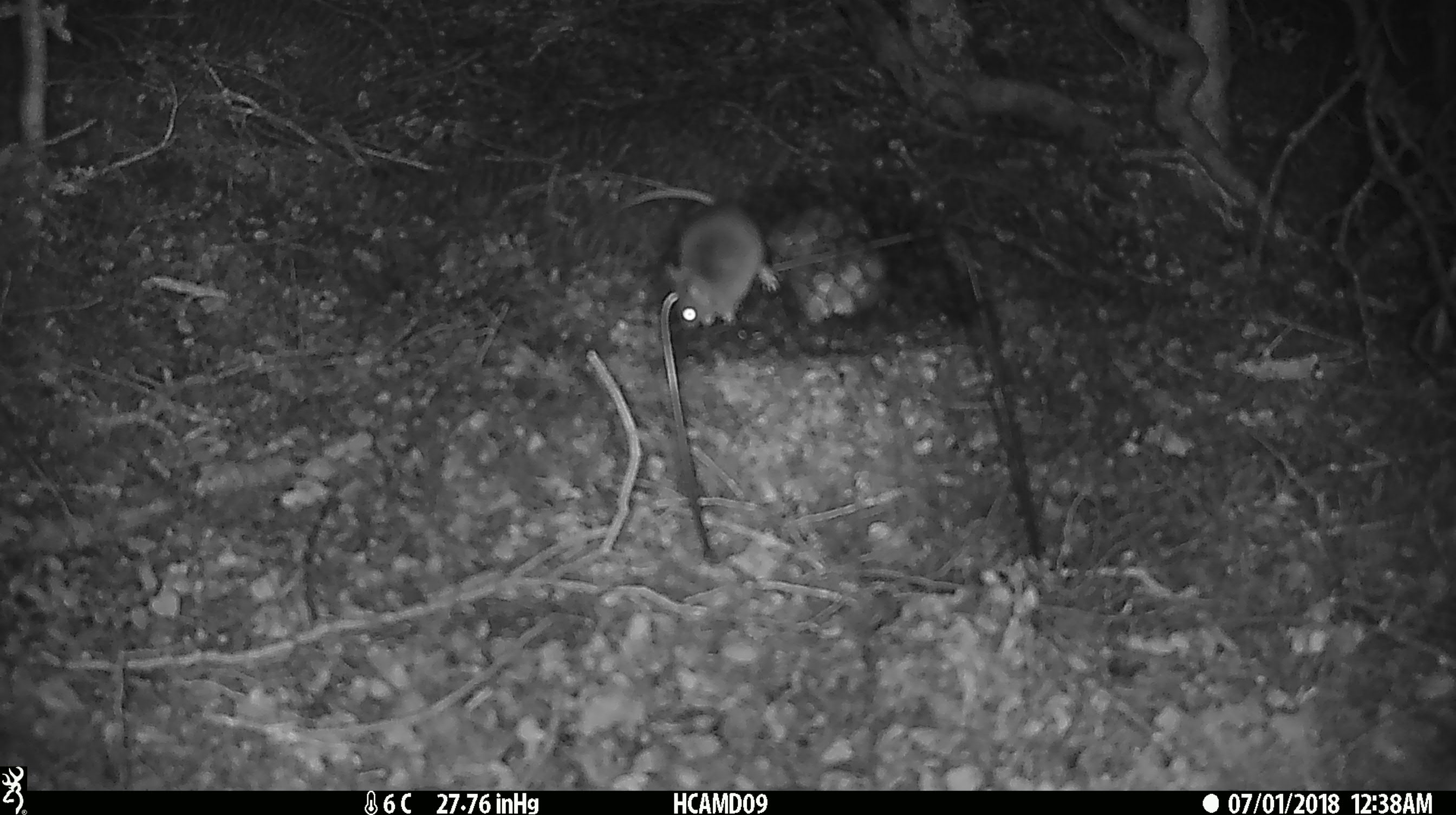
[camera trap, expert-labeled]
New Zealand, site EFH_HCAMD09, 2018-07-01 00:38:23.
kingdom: Animalia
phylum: Chordata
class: Mammalia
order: Rodentia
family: Muridae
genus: Mus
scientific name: Mus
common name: mouse